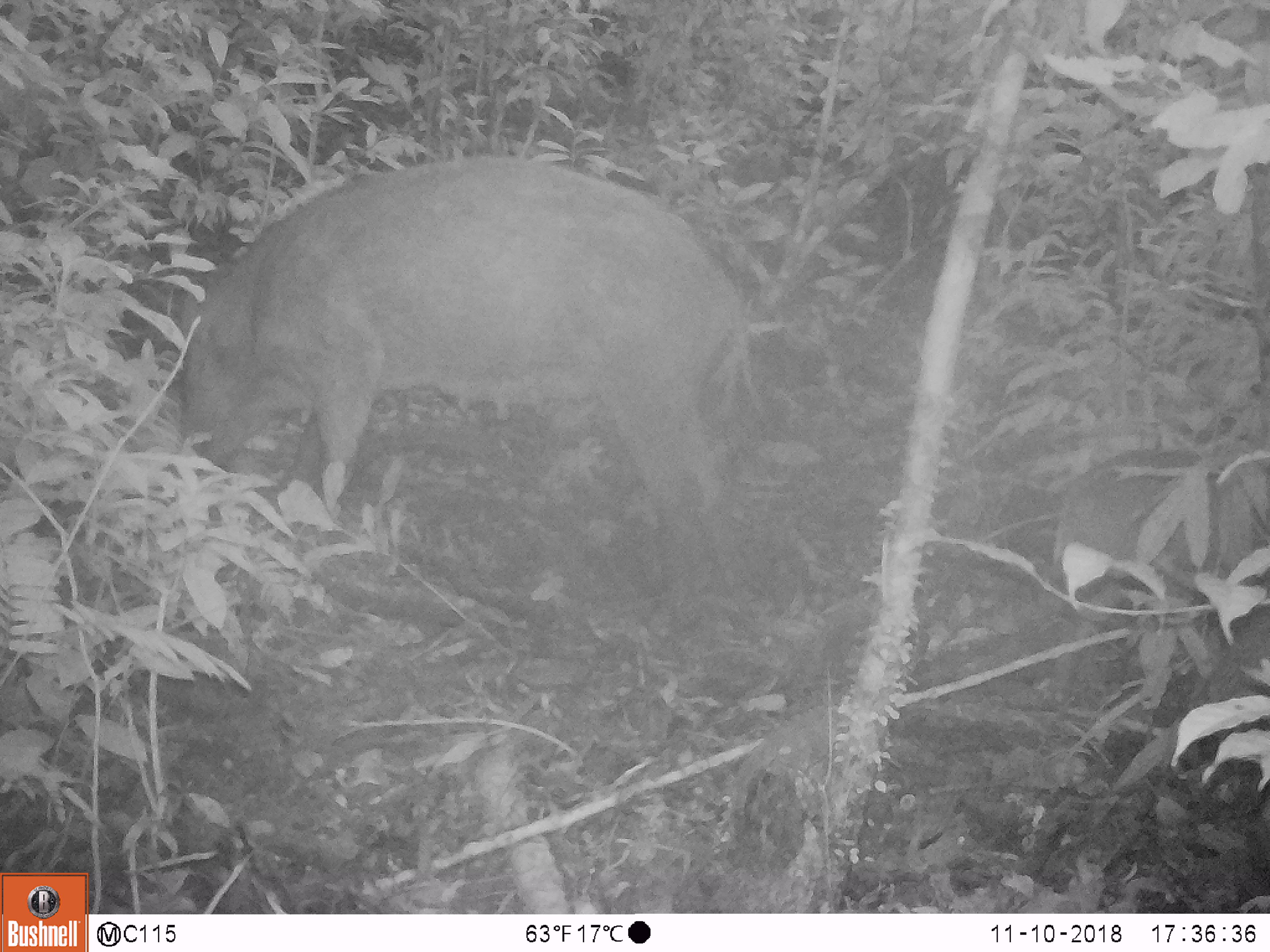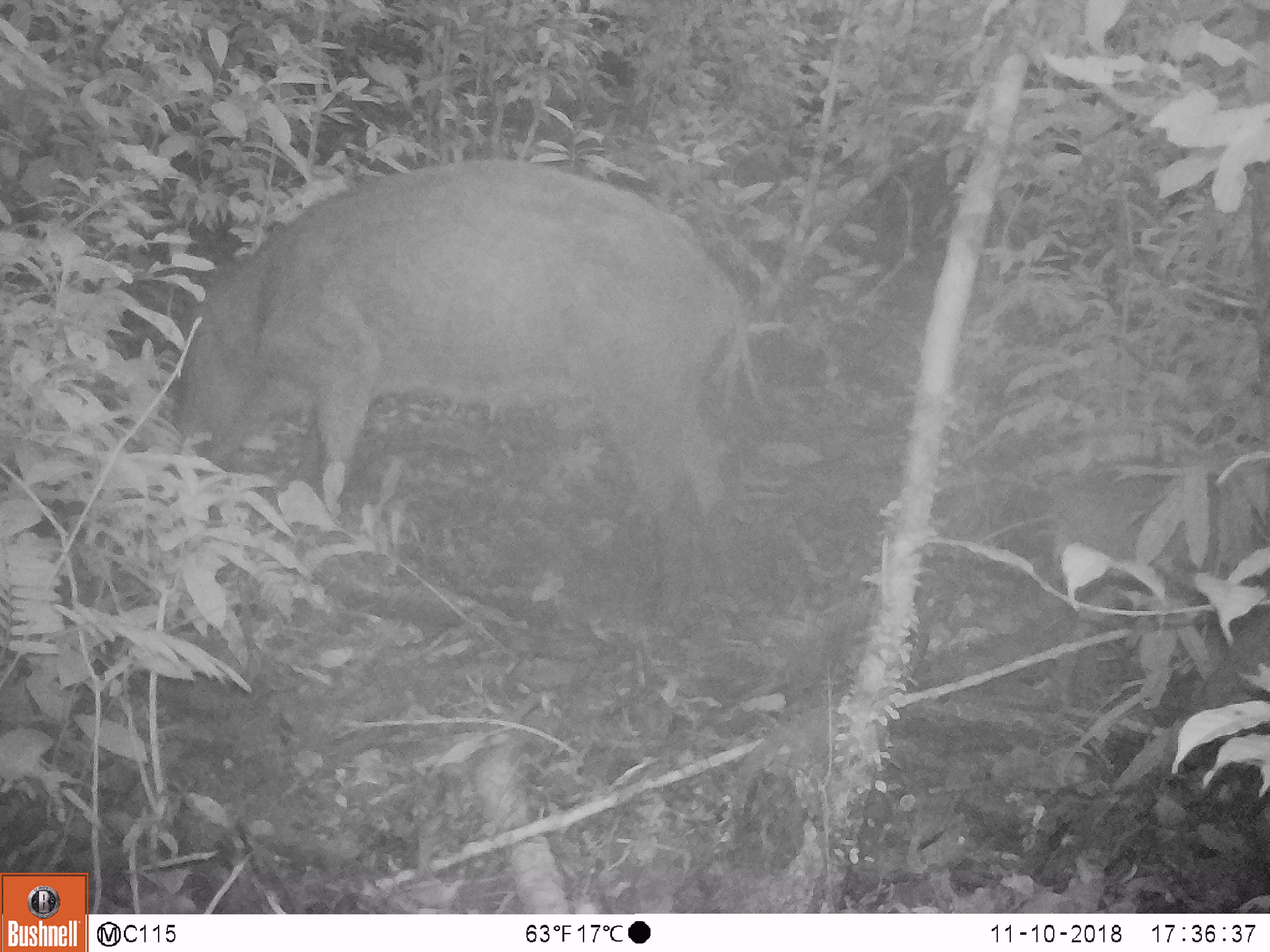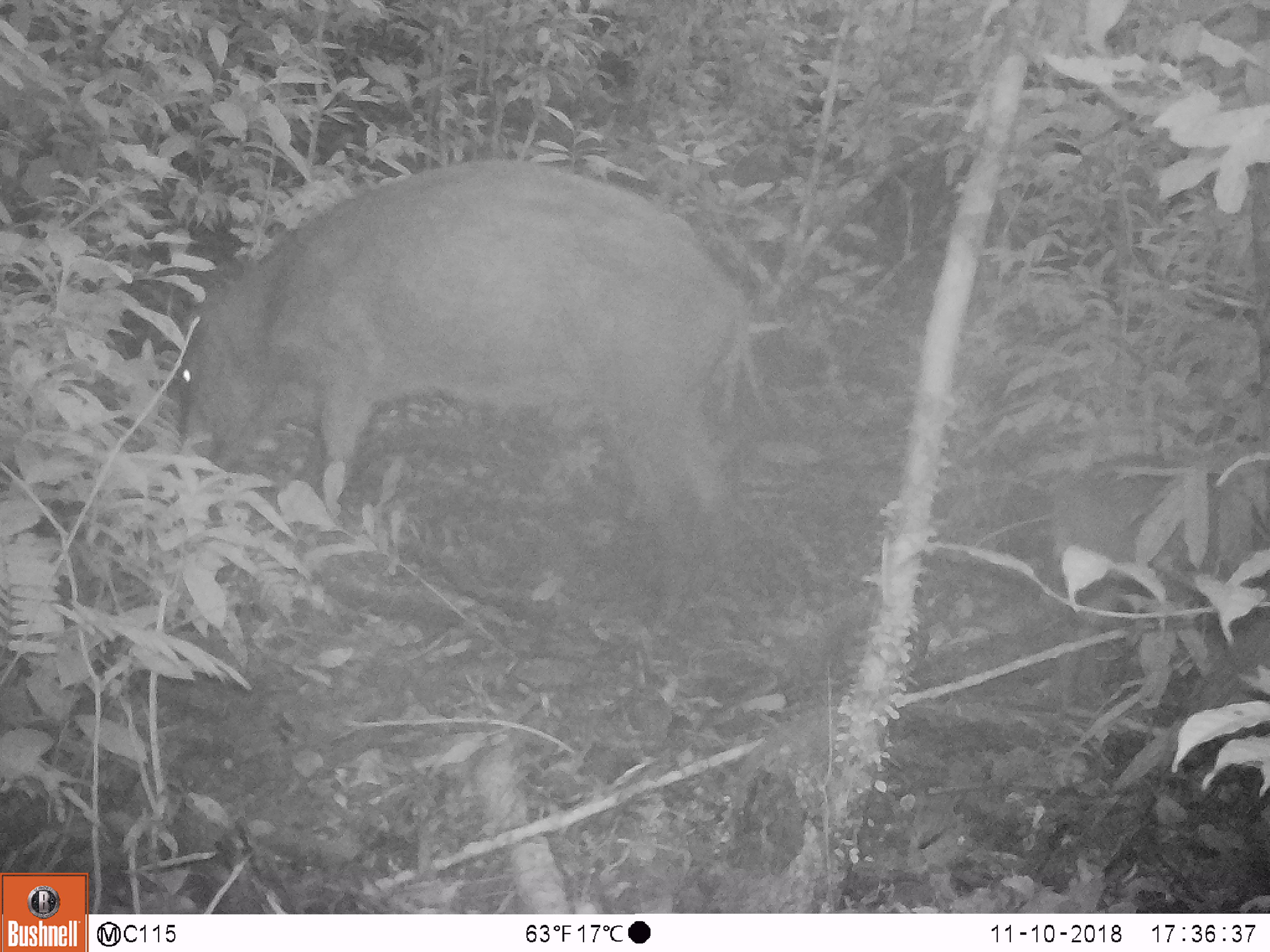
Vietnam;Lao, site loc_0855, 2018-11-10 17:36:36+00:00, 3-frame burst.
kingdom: Animalia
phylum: Chordata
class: Mammalia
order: Artiodactyla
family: Suidae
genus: Sus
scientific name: Sus scrofa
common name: eurasian wild pig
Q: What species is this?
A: Eurasian wild pig (Sus scrofa).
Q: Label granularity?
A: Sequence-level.